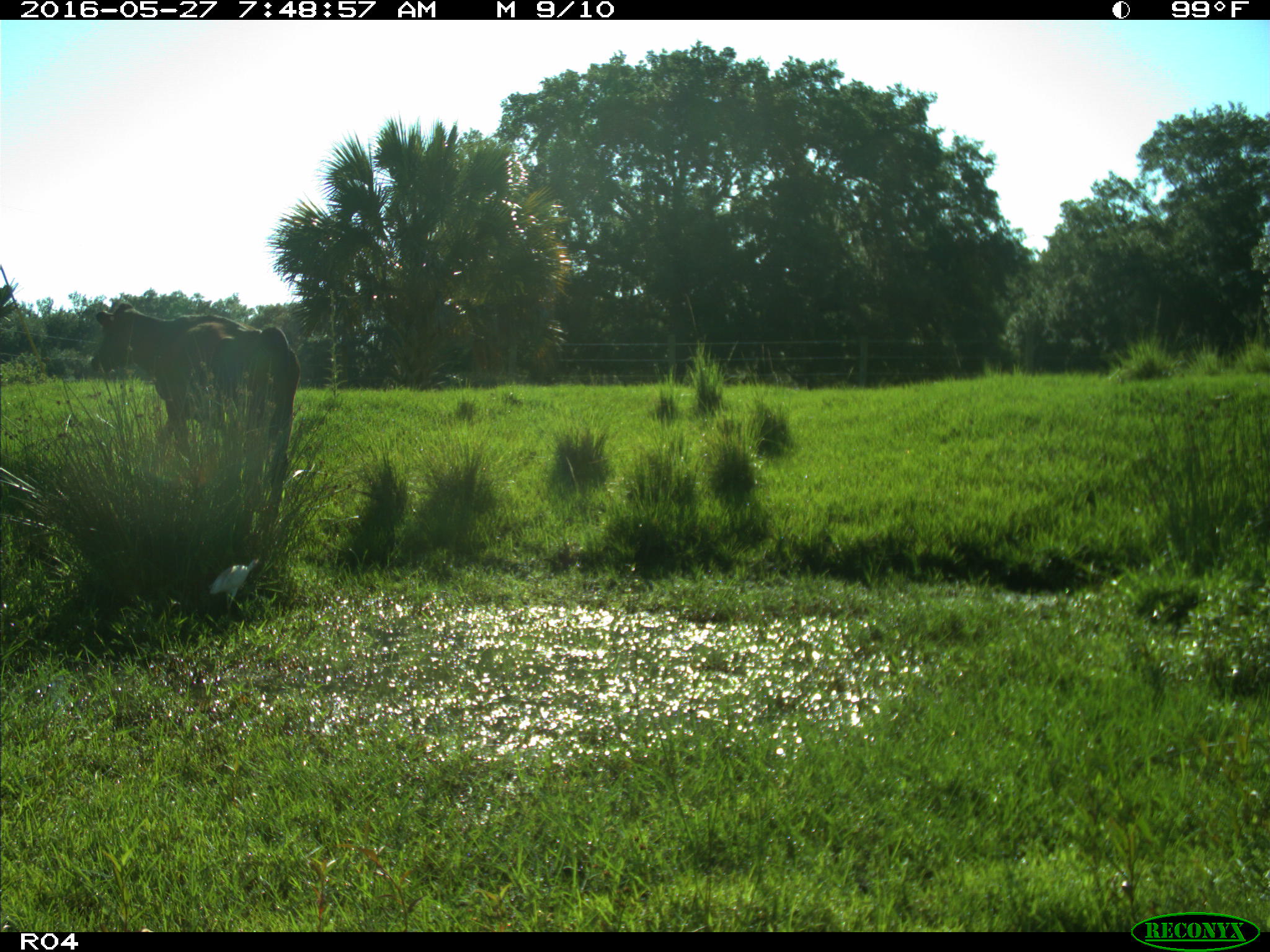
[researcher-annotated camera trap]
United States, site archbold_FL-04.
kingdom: Animalia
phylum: Chordata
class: Mammalia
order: Artiodactyla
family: Bovidae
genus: Bos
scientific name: Bos taurus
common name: domestic cow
Bos taurus (domestic cow).